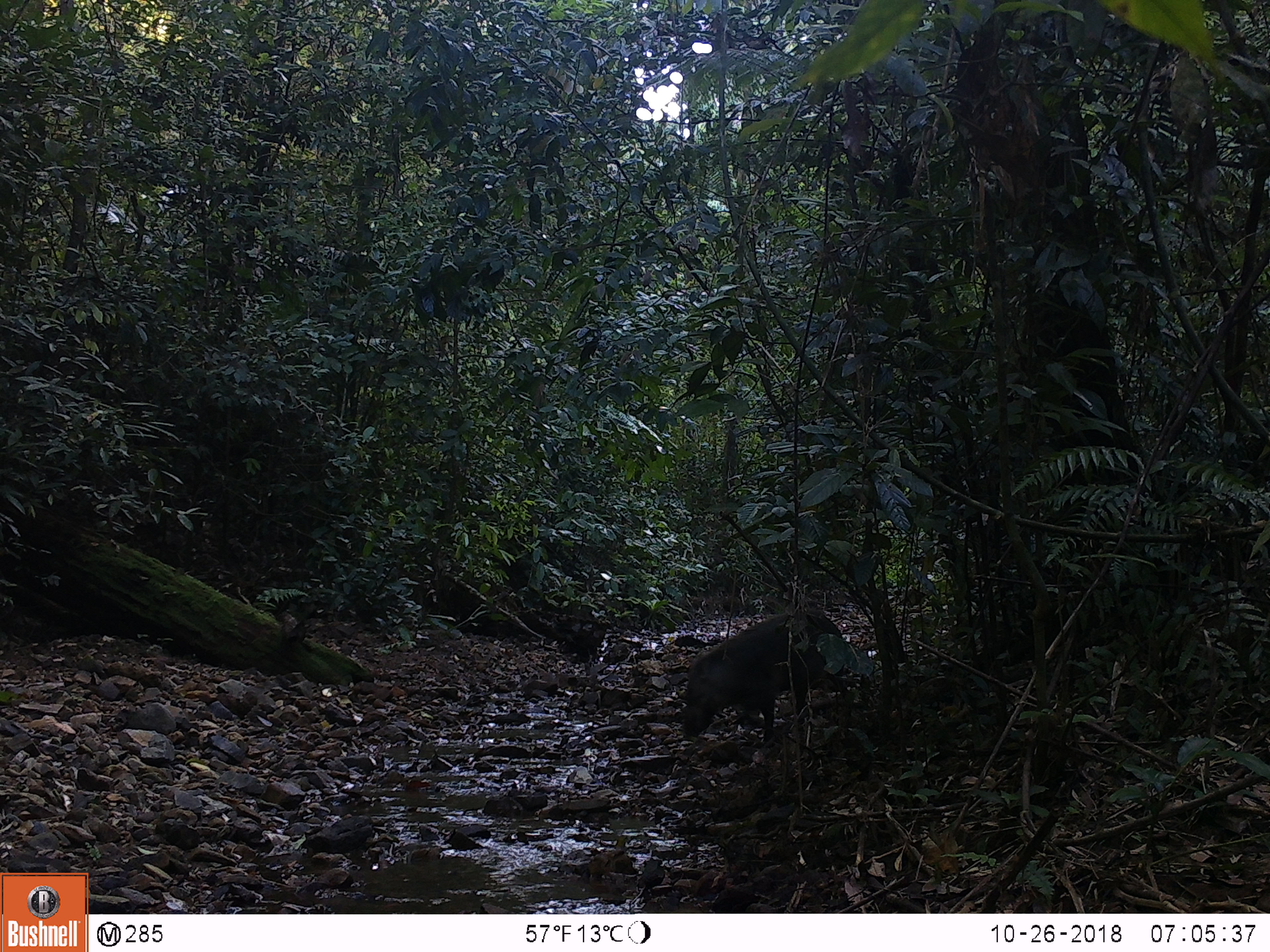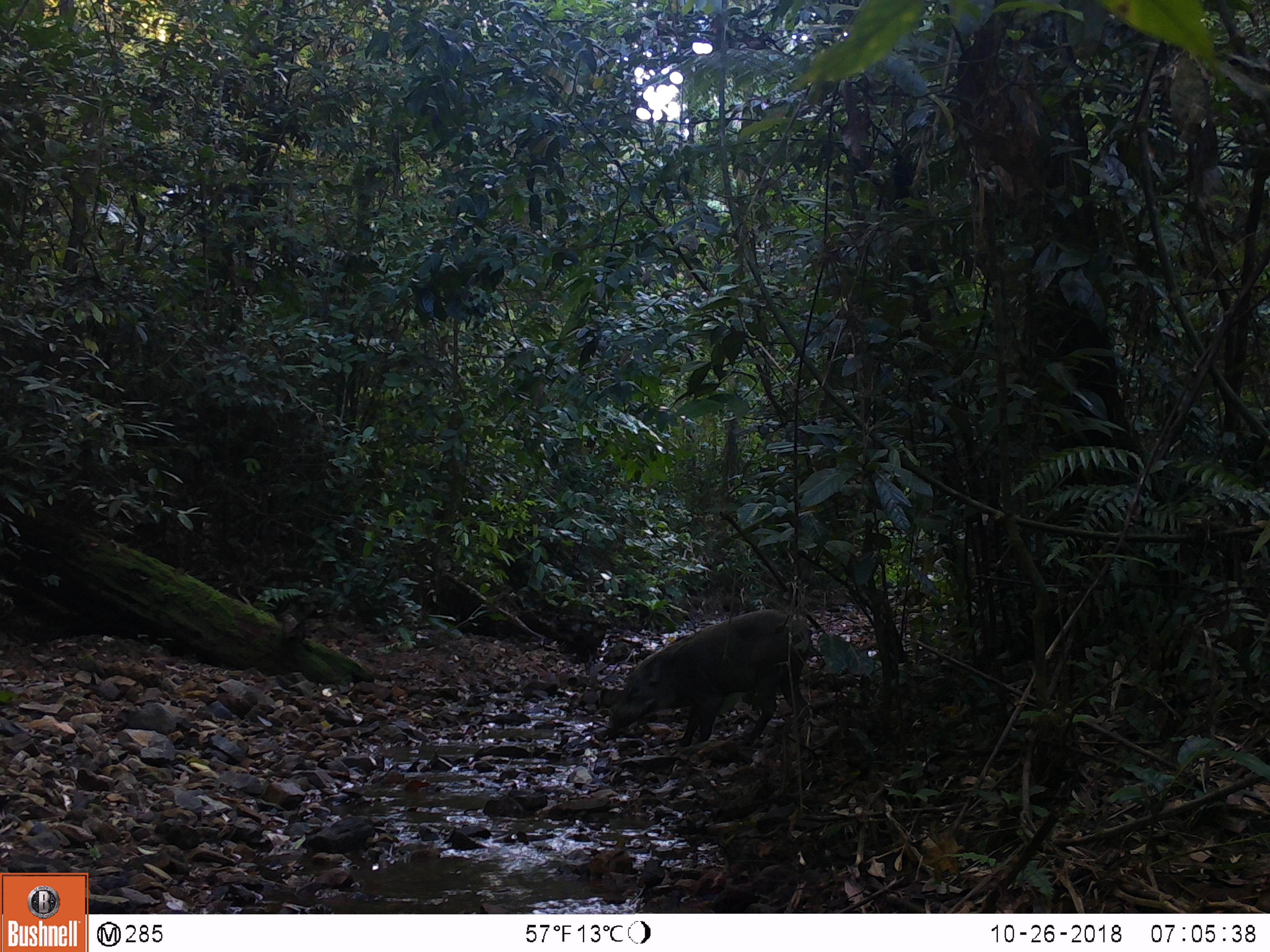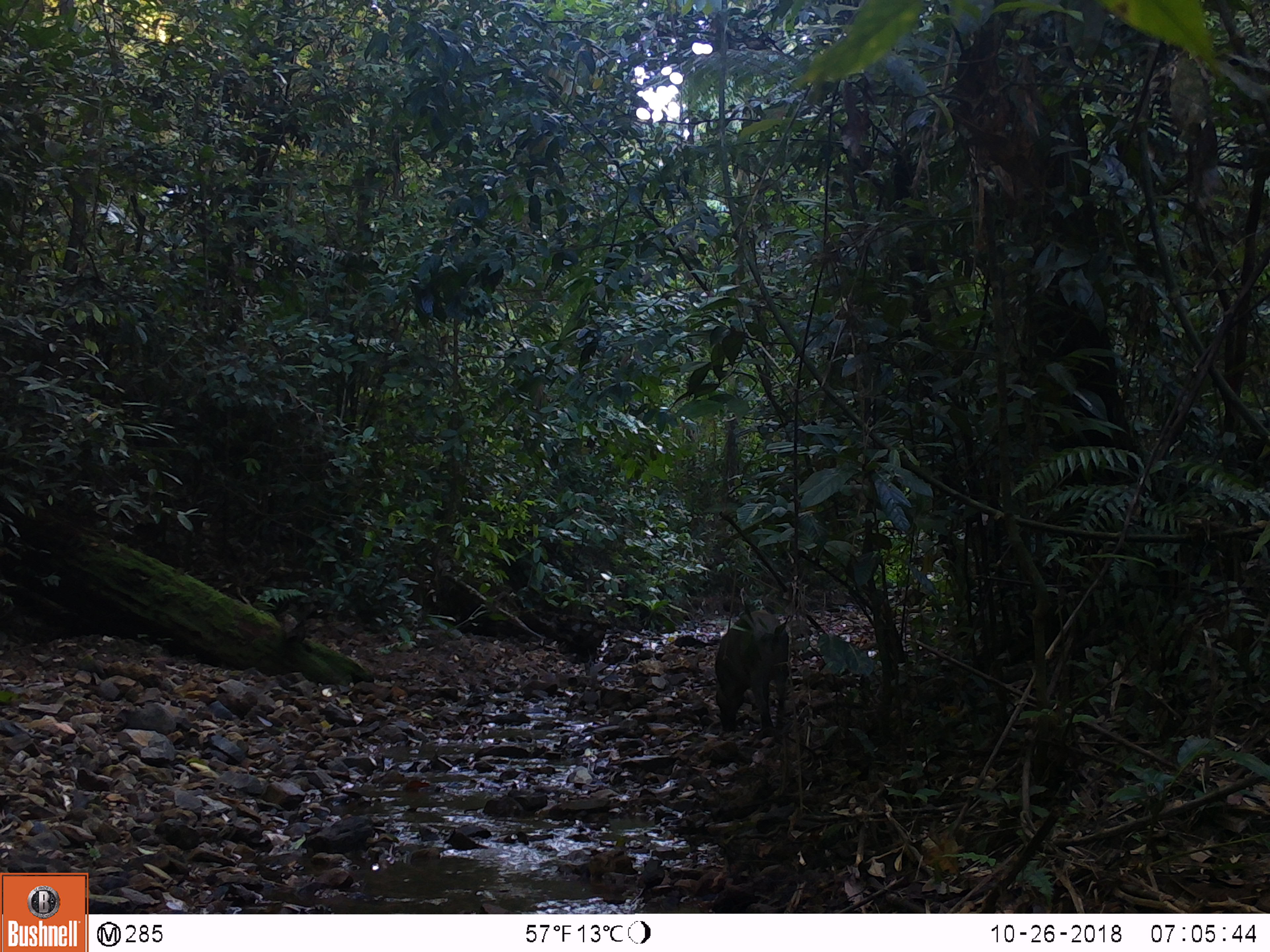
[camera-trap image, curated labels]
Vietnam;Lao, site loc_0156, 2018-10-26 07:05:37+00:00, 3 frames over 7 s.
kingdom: Animalia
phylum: Chordata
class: Mammalia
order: Artiodactyla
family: Suidae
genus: Sus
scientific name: Sus scrofa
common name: eurasian wild pig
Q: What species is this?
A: Eurasian wild pig (Sus scrofa).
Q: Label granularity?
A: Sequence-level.